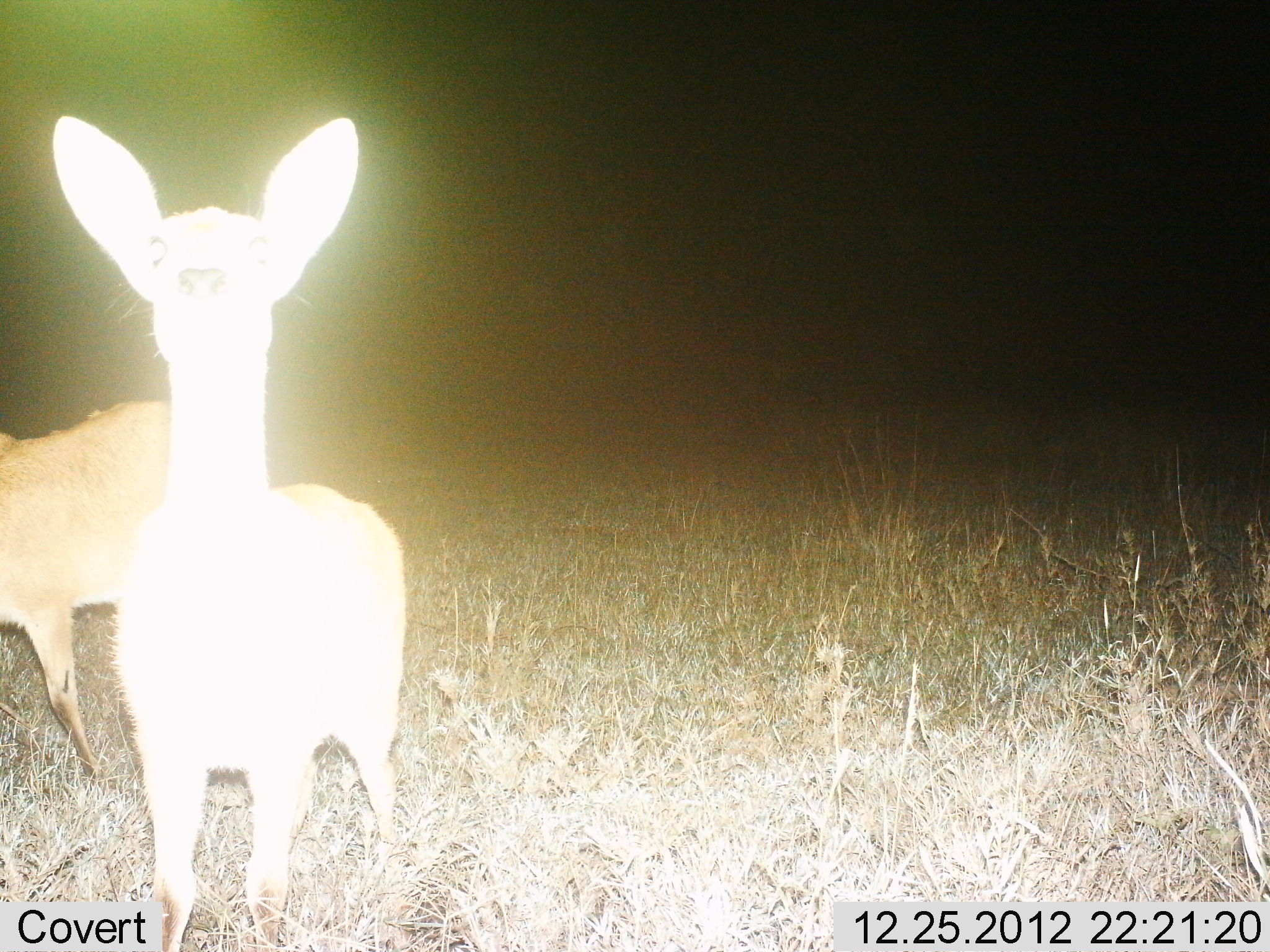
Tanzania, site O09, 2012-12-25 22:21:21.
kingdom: Animalia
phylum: Chordata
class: Mammalia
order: Artiodactyla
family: Bovidae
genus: Redunca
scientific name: Redunca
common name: reedbuck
Reedbuck (Redunca), count 2. Behavior (volunteer vote fractions): standing 100%, resting 0%, moving 0%, interacting 10%. Young present (vote fraction): 0%. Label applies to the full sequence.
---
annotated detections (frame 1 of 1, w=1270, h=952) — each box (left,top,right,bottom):
animal: (49,110,412,950); (3,401,191,782)